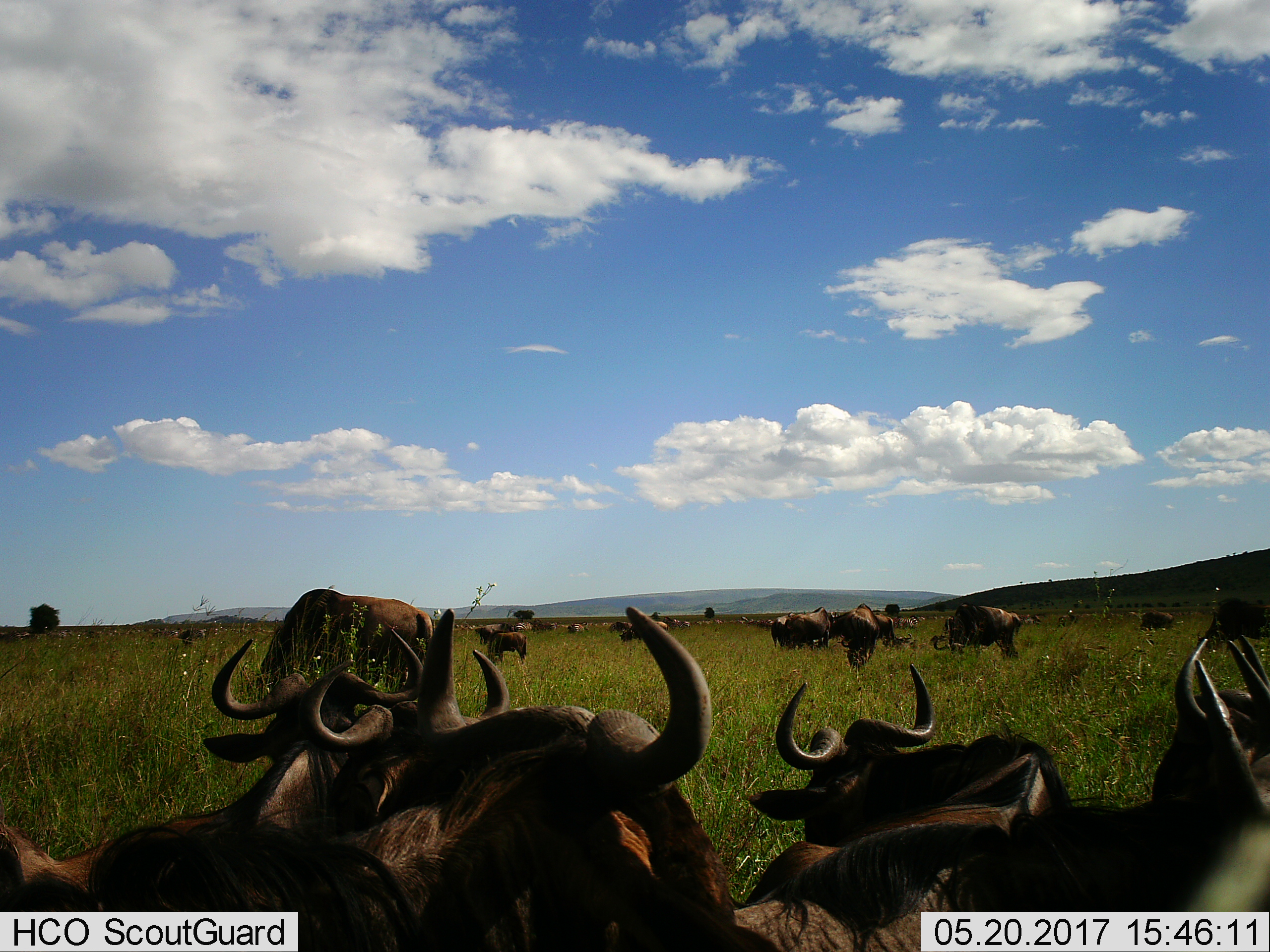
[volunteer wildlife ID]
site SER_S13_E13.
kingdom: Animalia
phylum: Chordata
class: Mammalia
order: Artiodactyla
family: Bovidae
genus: Connochaetes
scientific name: Connochaetes taurinus taurinus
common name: blue wildebeest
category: wildebeestblue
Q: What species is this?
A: Wildebeestblue (blue wildebeest) (Connochaetes taurinus taurinus).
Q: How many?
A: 51+.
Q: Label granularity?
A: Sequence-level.